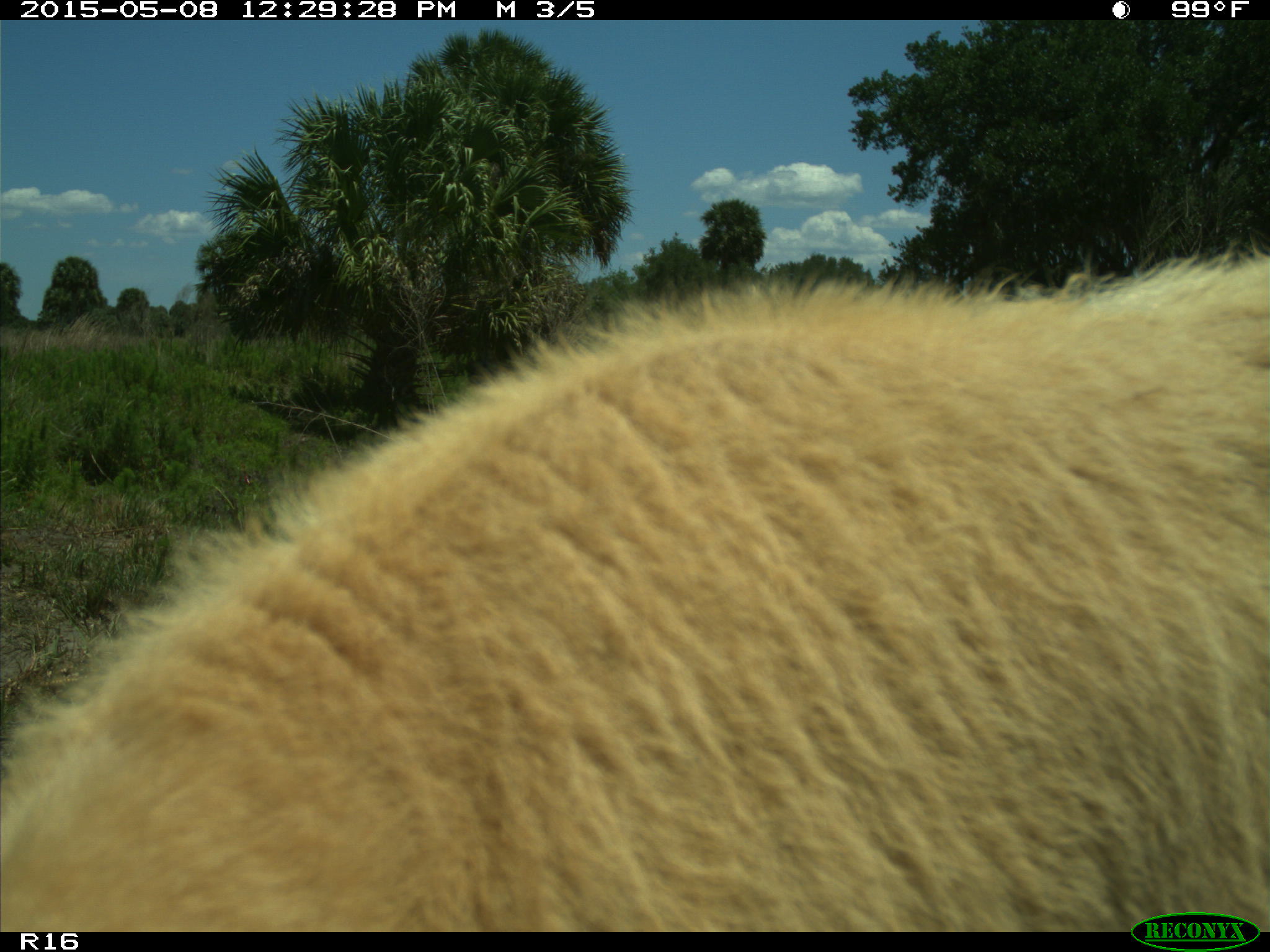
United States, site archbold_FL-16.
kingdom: Animalia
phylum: Chordata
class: Mammalia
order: Artiodactyla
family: Bovidae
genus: Bos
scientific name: Bos taurus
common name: domestic cow